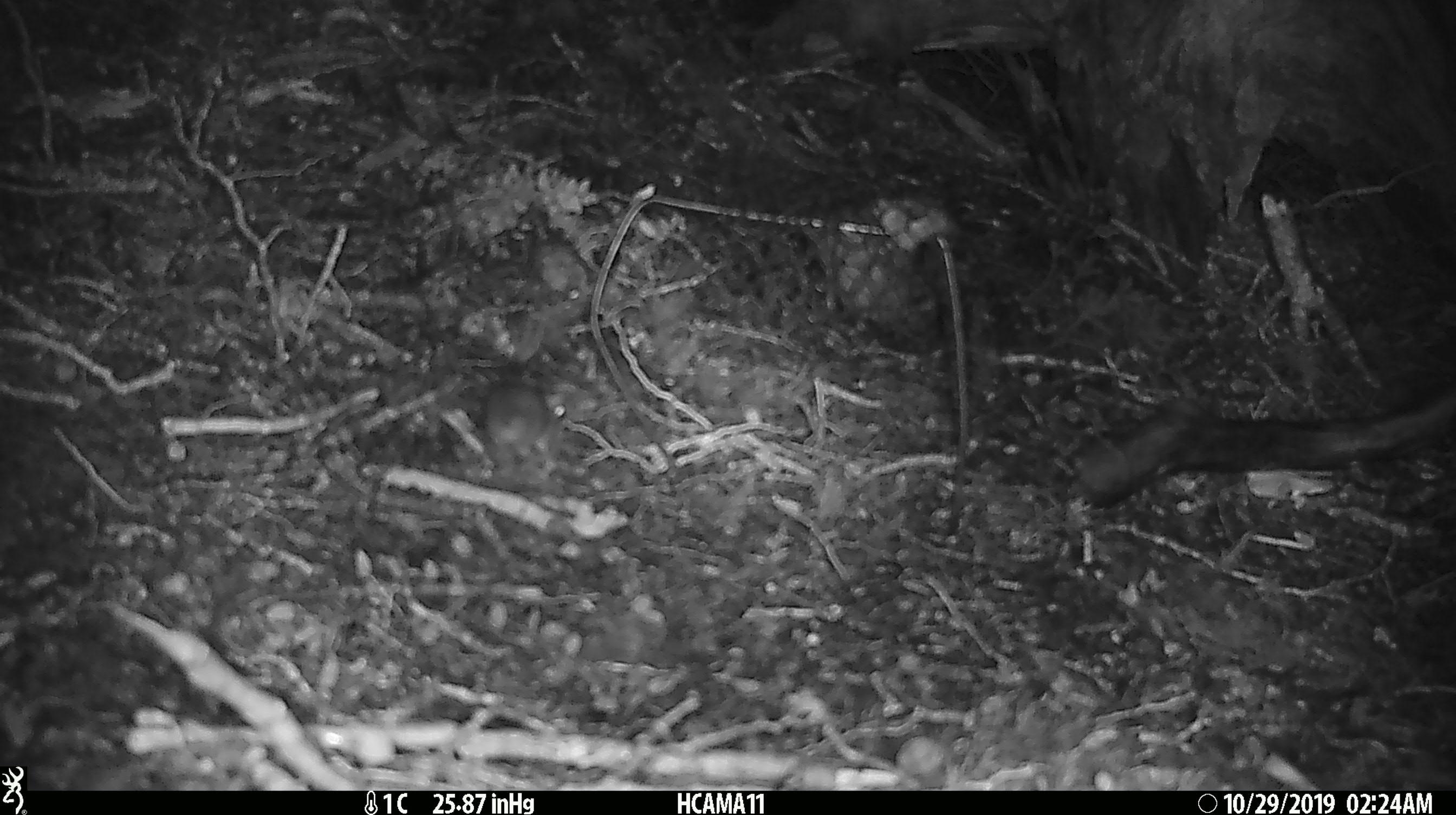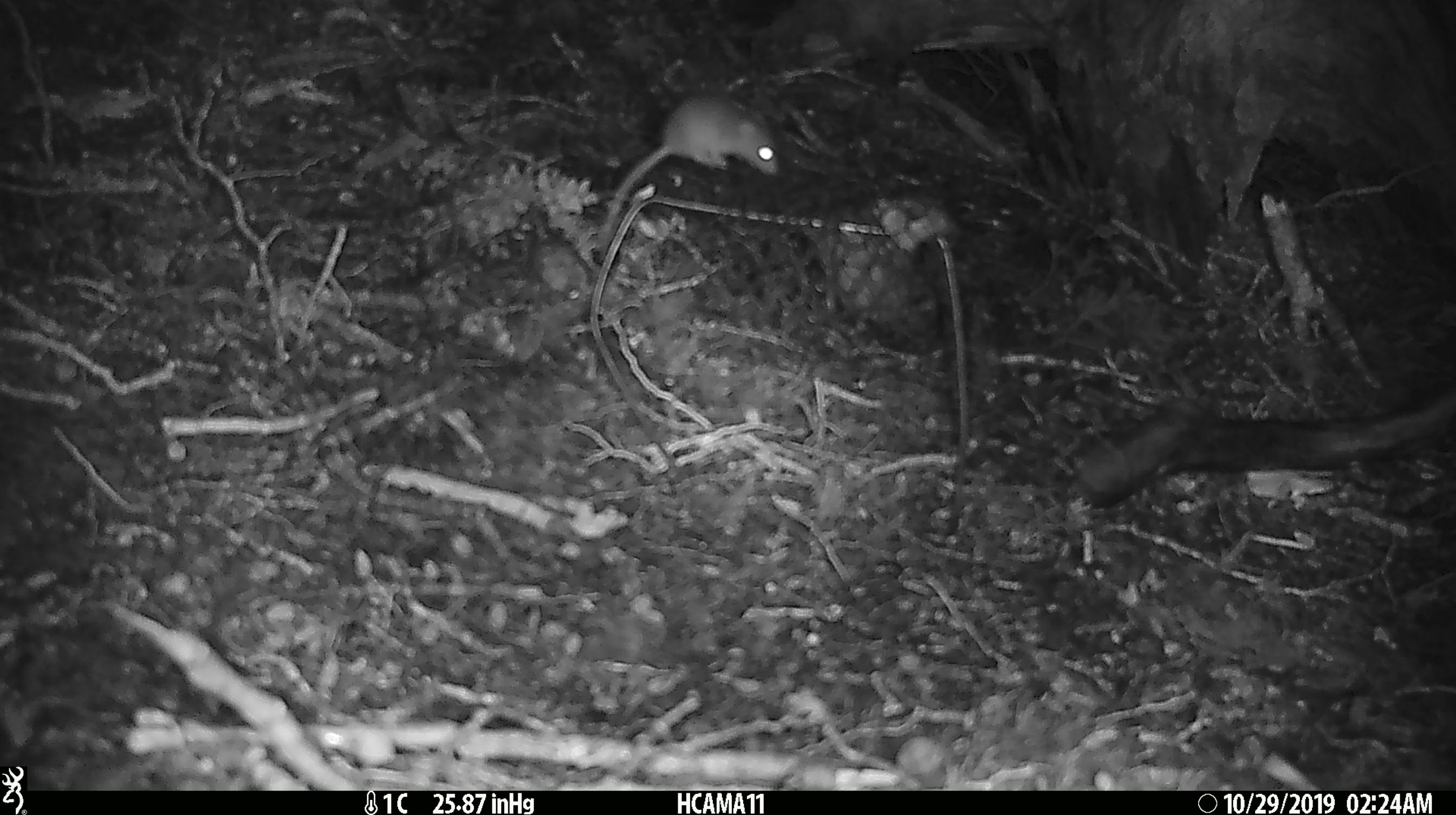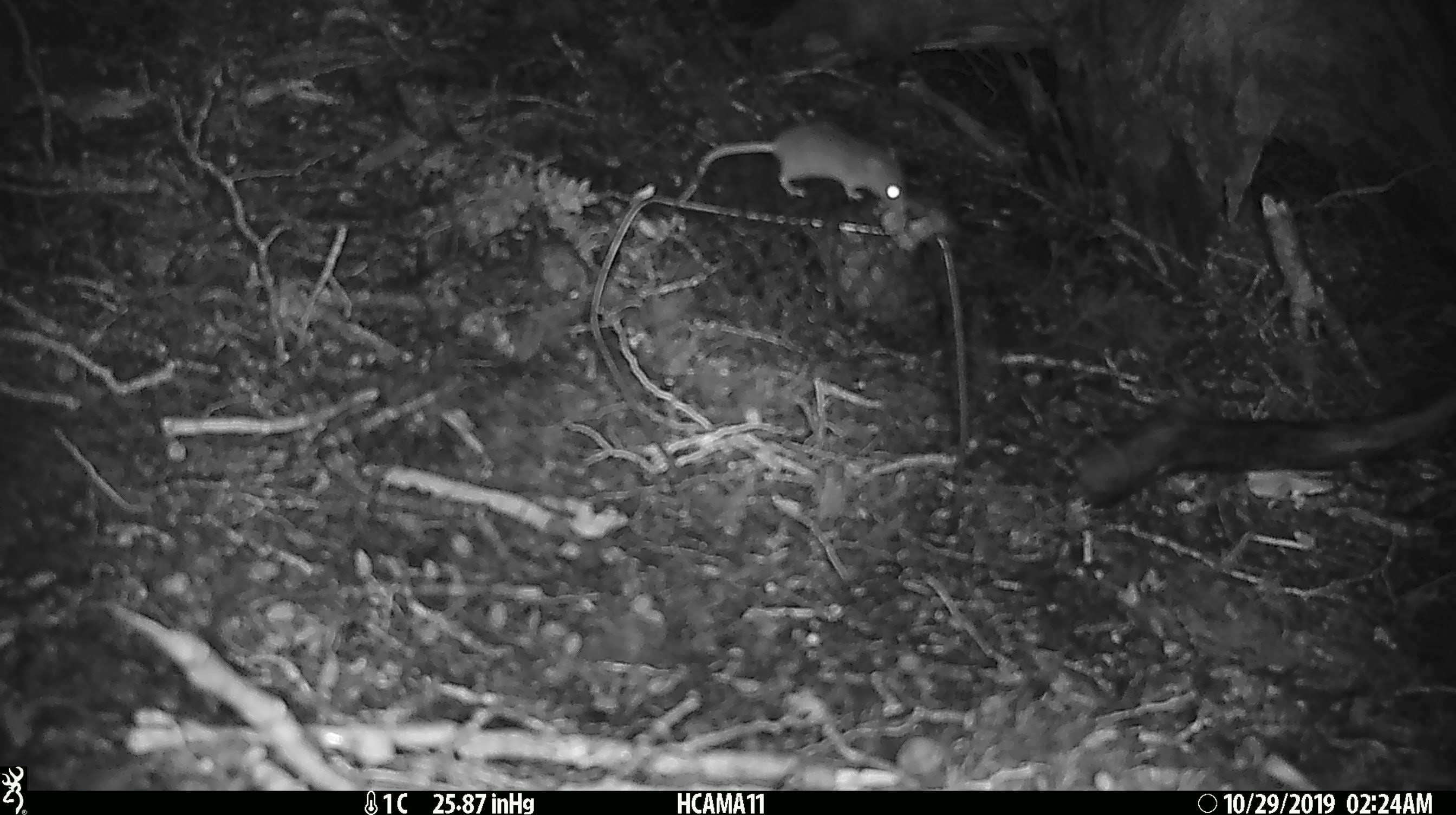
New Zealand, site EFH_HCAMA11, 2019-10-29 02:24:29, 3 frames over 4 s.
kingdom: Animalia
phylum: Chordata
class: Mammalia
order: Rodentia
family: Muridae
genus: Mus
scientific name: Mus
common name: mouse